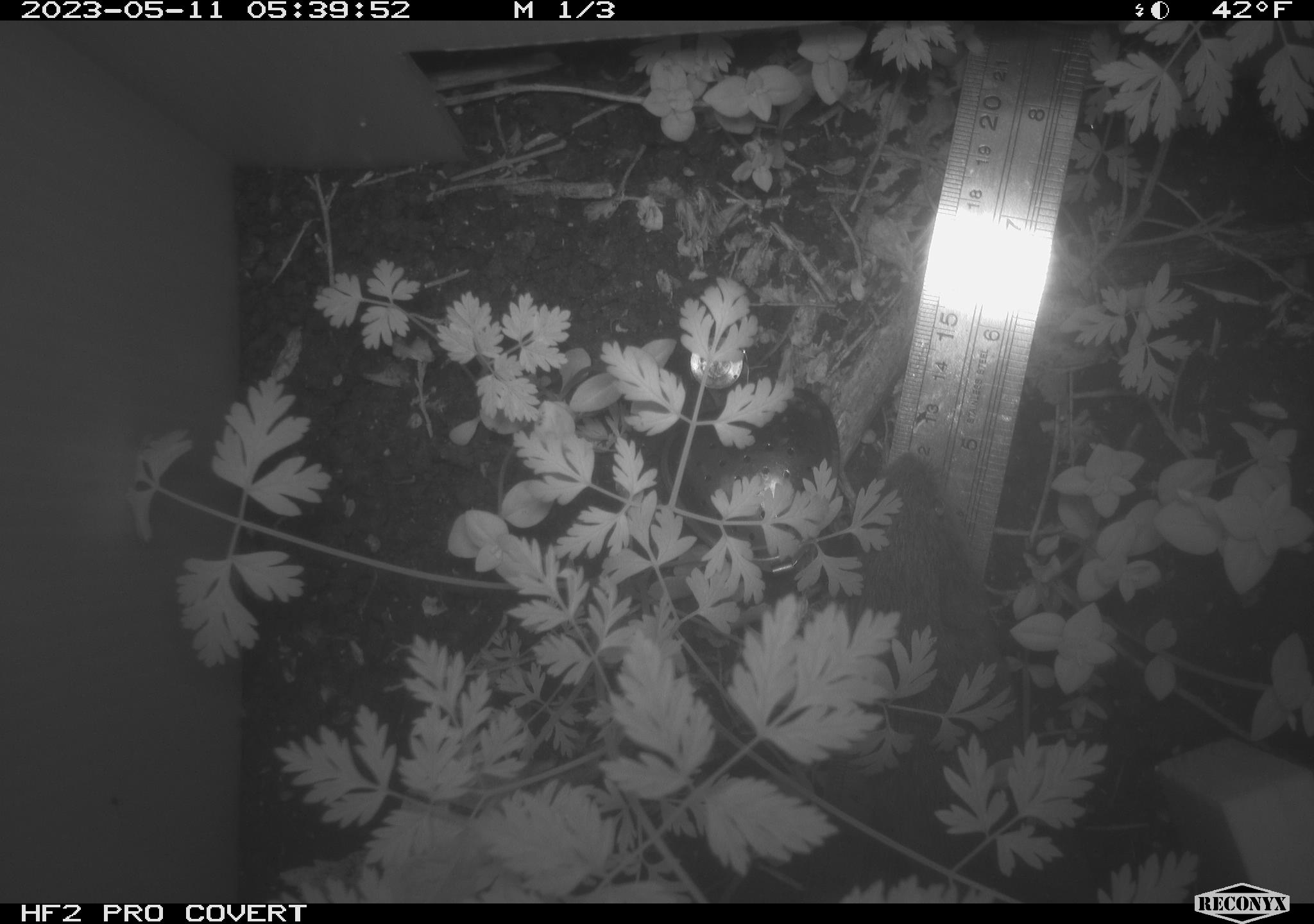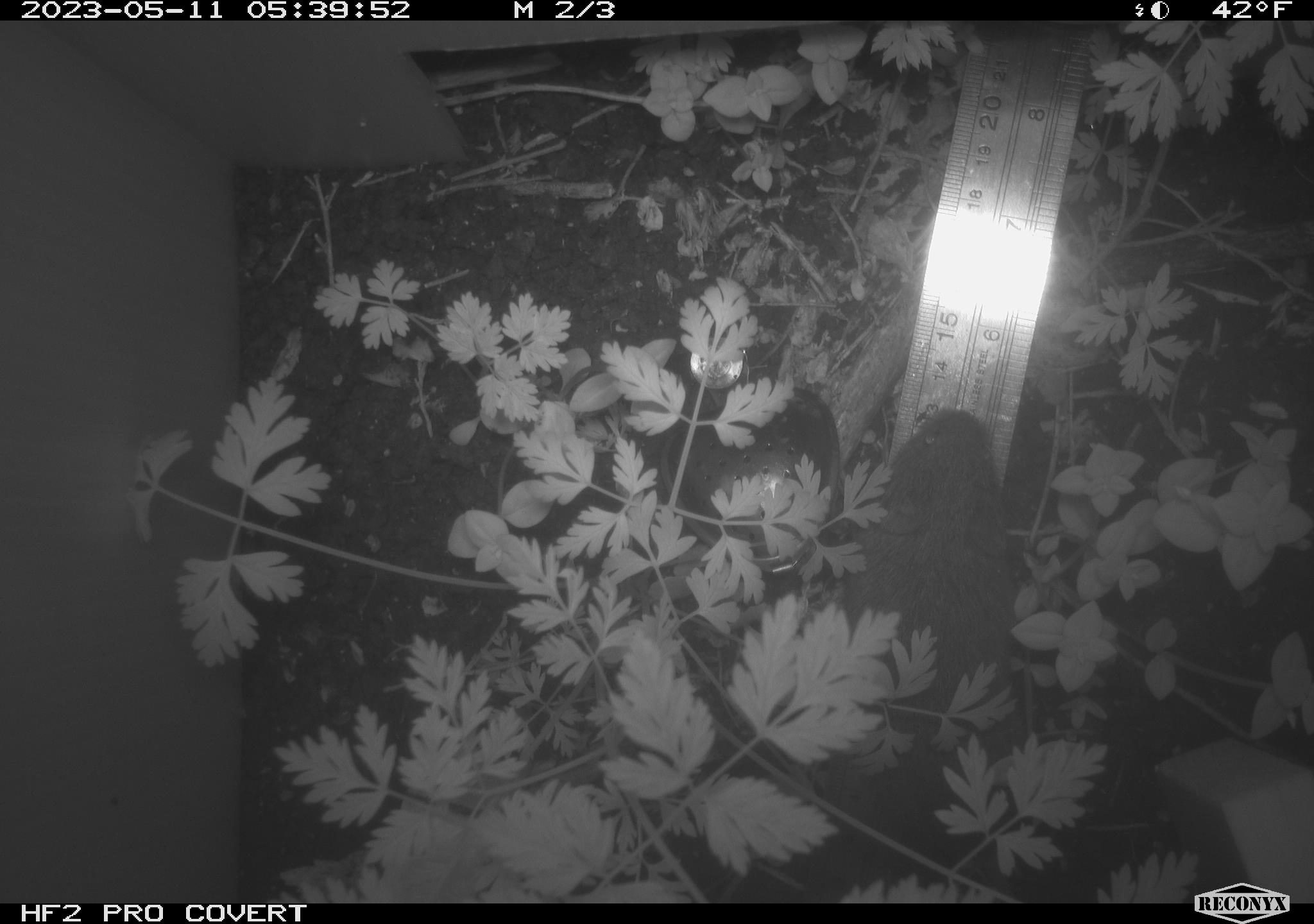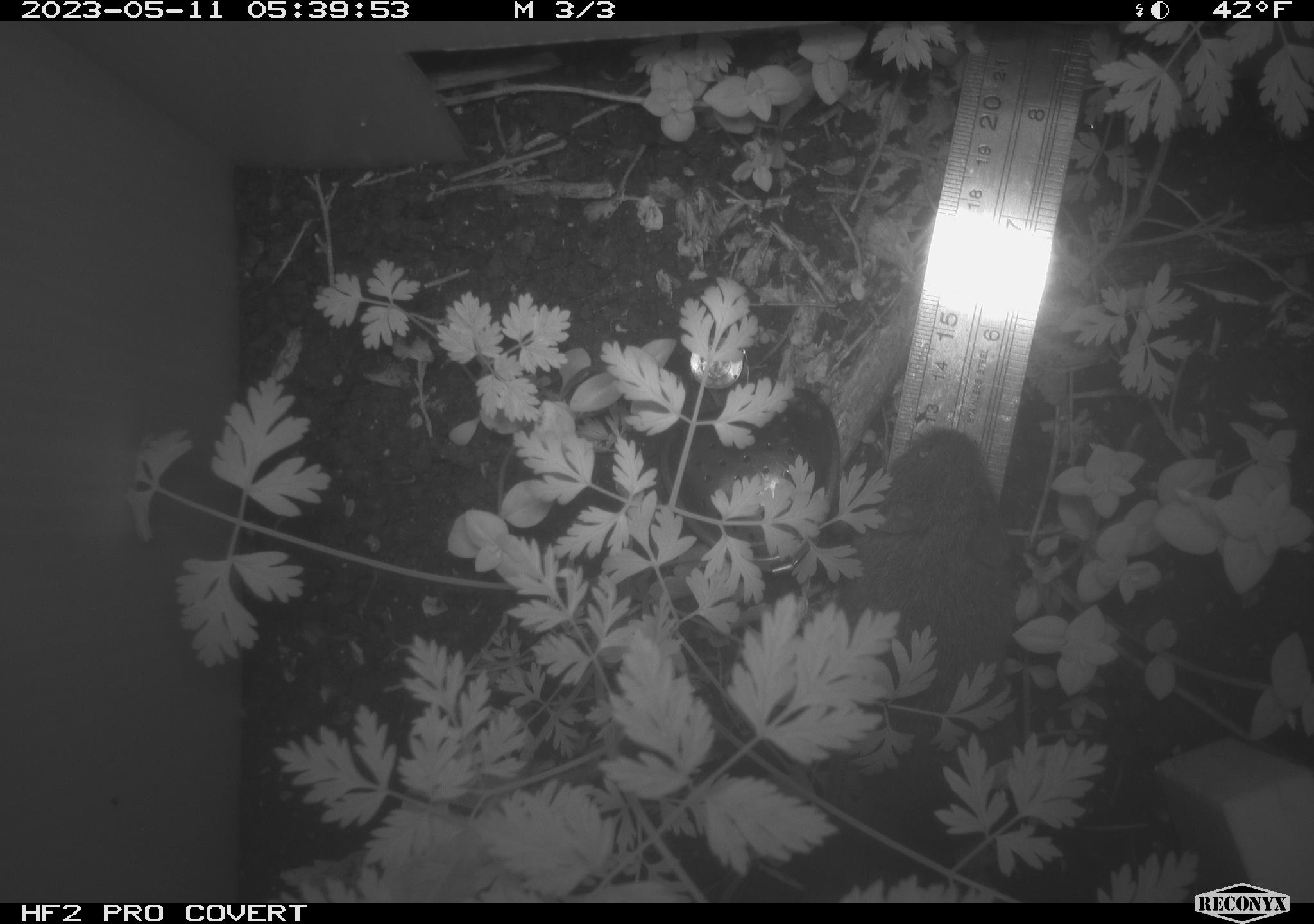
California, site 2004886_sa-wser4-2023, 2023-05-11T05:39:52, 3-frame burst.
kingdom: Animalia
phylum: Chordata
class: Mammalia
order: Rodentia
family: Cricetidae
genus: Microtus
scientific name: Microtus californicus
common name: california vole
California vole (Microtus californicus).